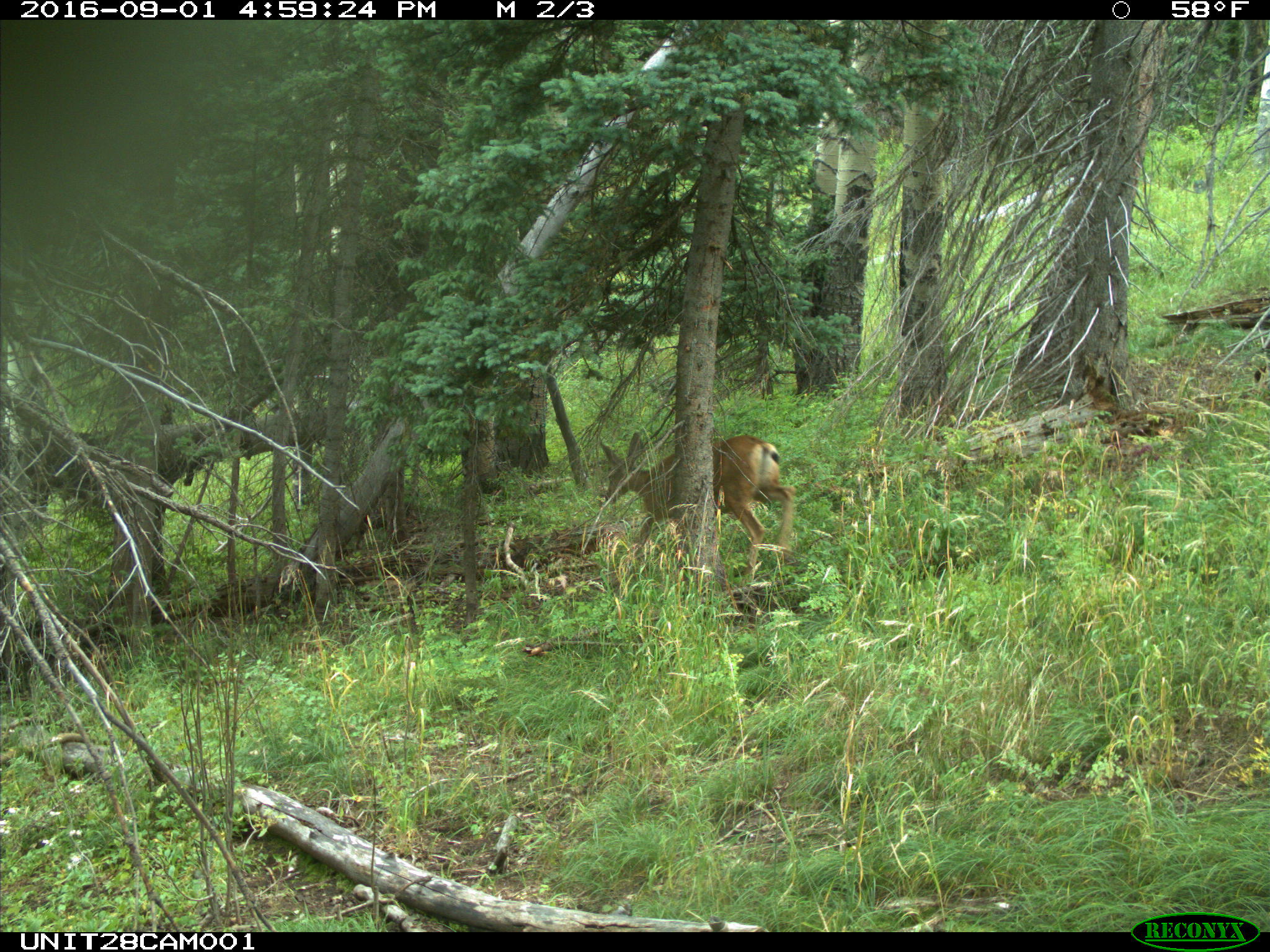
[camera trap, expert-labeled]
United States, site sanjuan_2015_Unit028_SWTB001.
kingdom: Animalia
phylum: Chordata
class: Mammalia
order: Artiodactyla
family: Cervidae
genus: Odocoileus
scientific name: Odocoileus hemionus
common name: mule deer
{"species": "Odocoileus hemionus (mule deer)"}